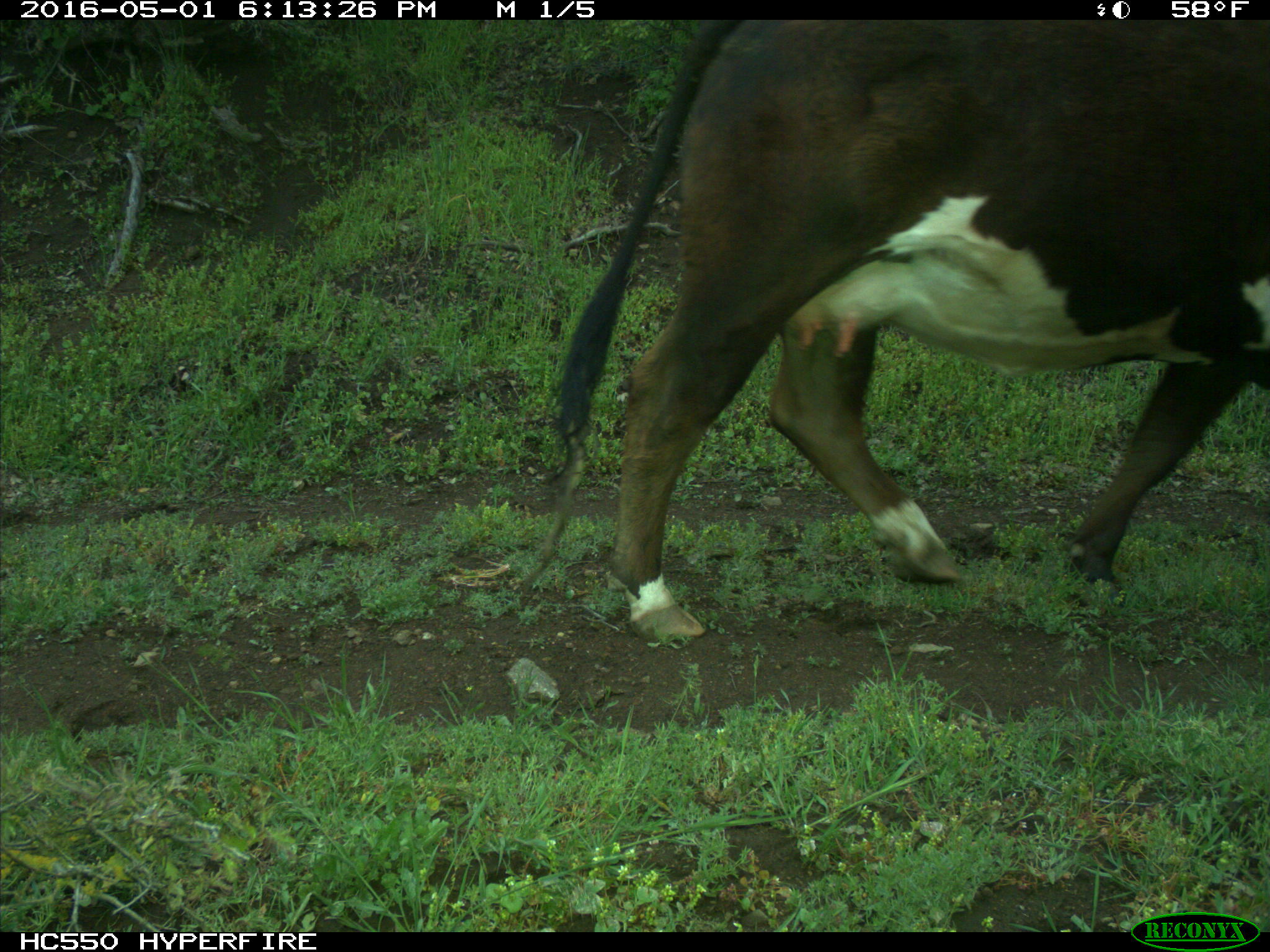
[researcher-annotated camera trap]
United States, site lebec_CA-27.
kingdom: Animalia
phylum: Chordata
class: Mammalia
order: Artiodactyla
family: Bovidae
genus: Bos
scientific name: Bos taurus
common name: domestic cow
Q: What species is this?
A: Bos taurus (domestic cow).